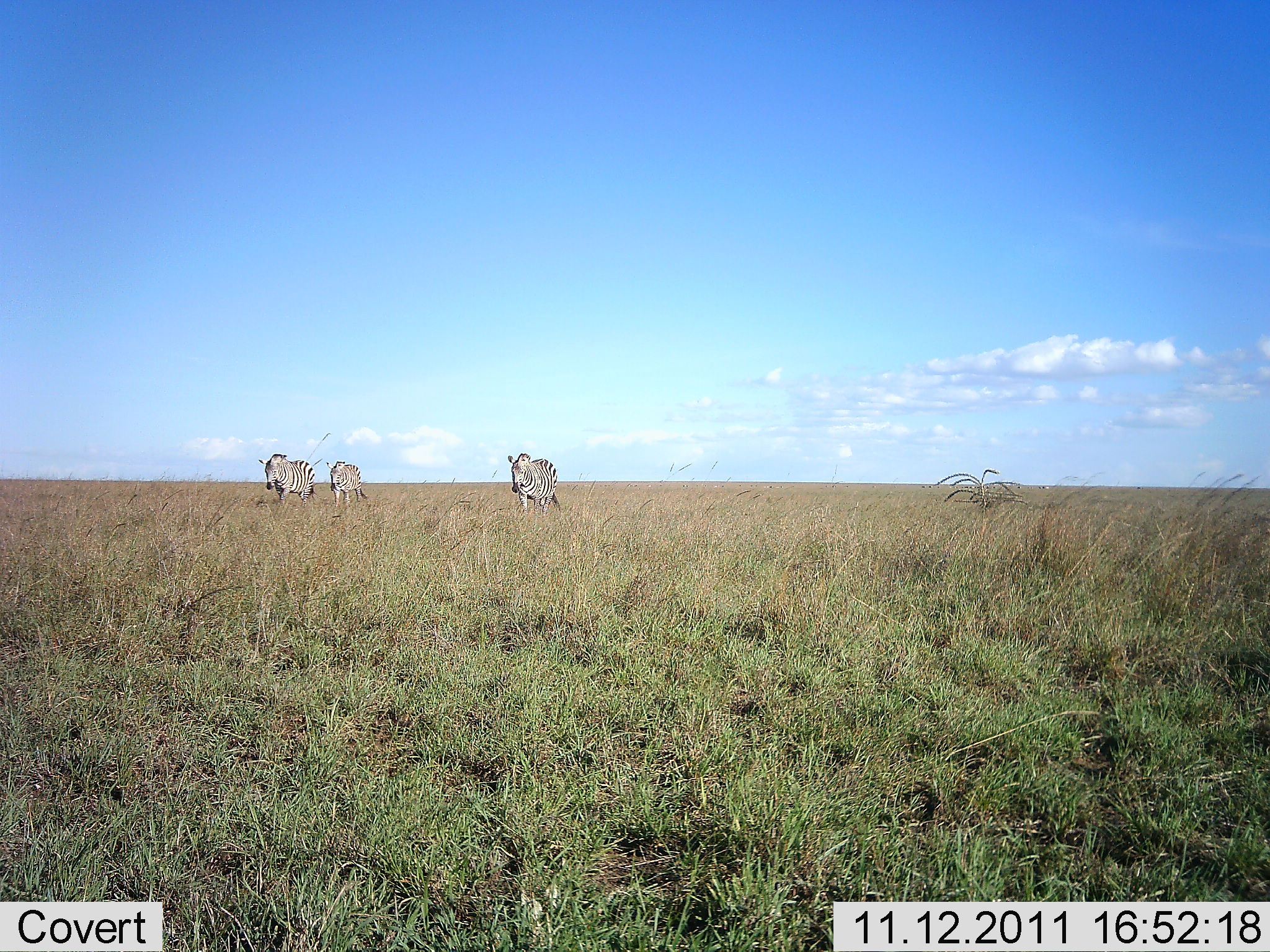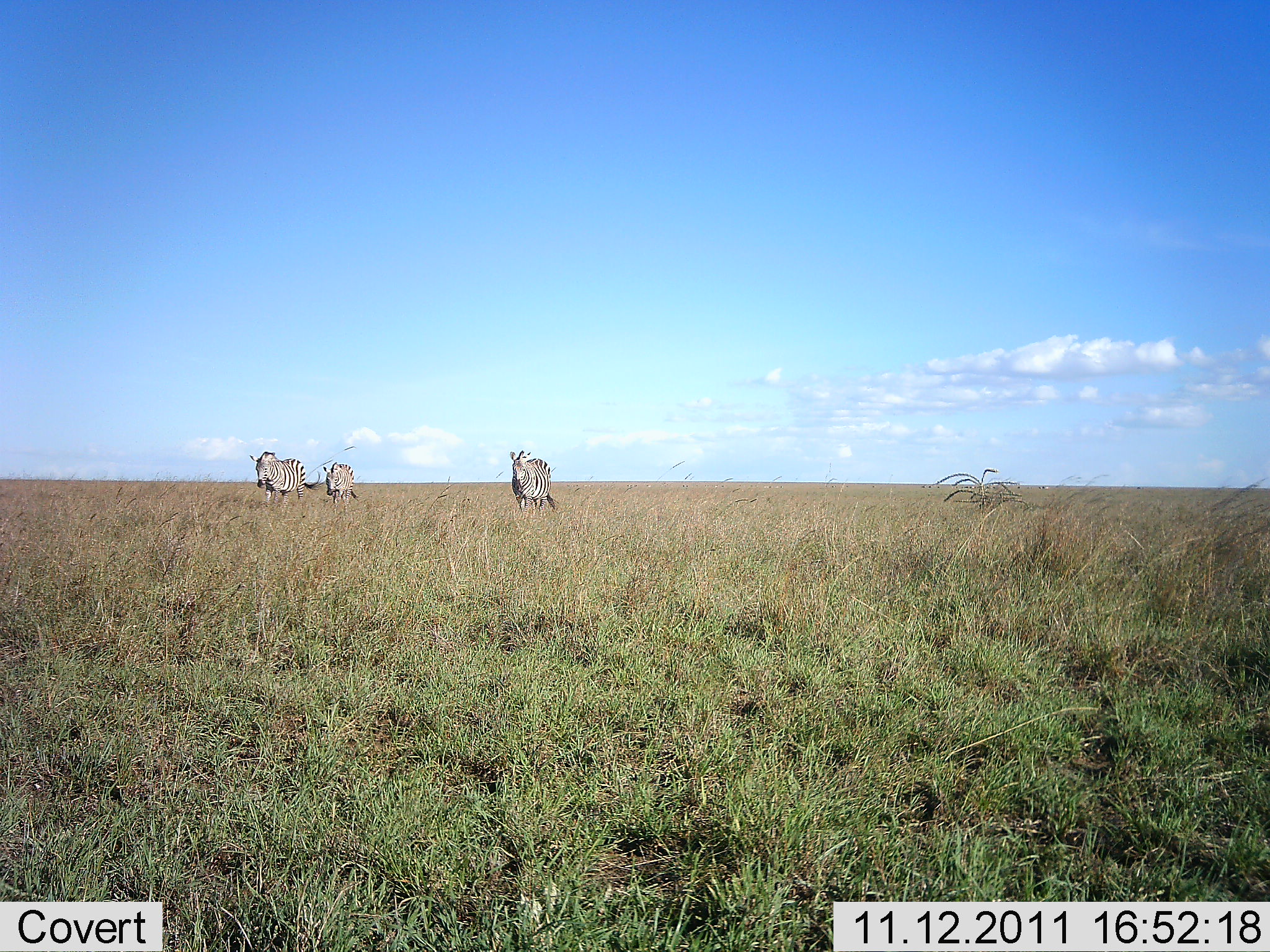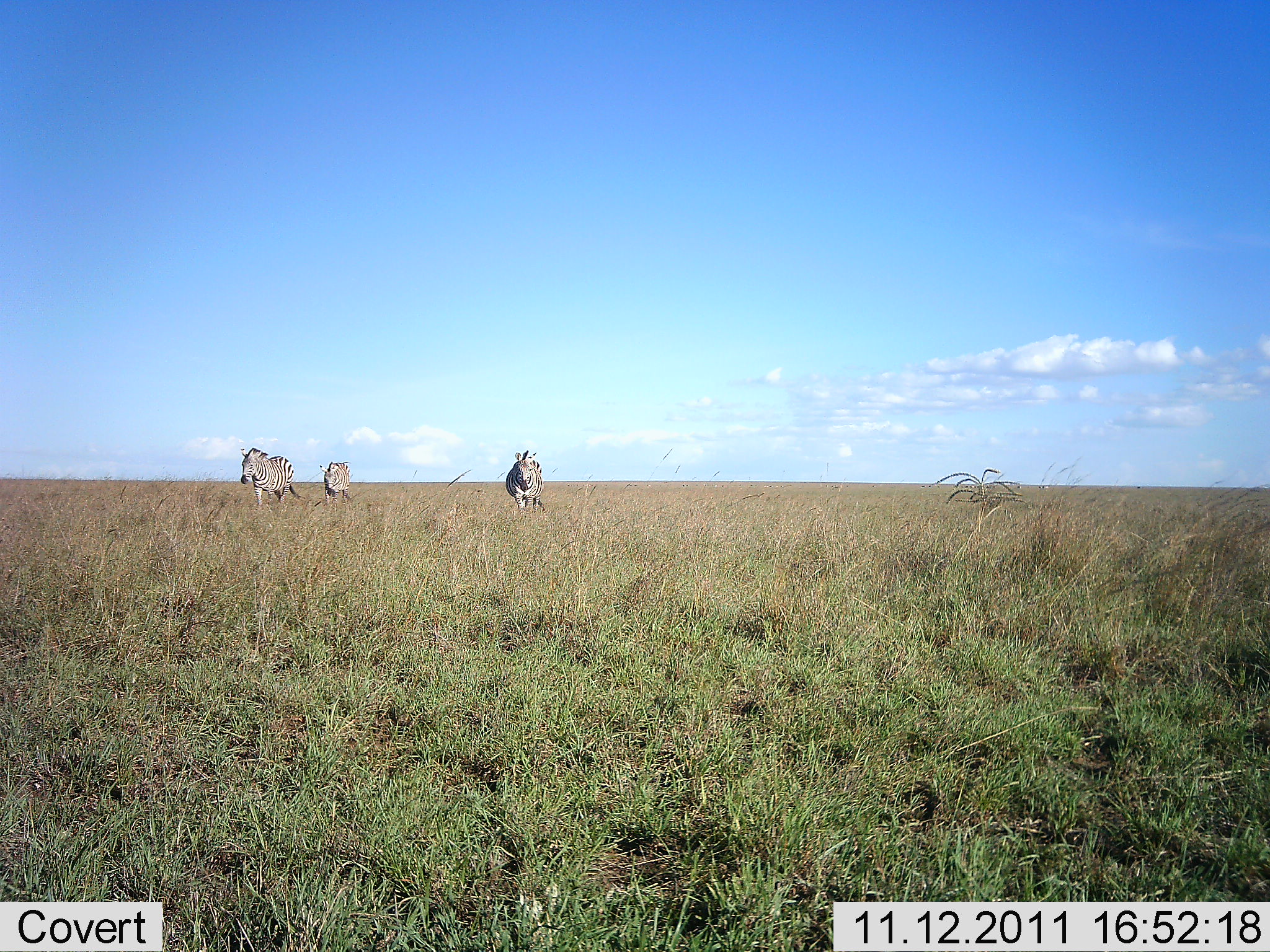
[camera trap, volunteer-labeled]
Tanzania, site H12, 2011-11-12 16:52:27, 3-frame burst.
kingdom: Animalia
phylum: Chordata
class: Mammalia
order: Perissodactyla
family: Equidae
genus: Equus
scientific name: Equus quagga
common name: plains zebra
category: zebra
Zebra (plains zebra) (Equus quagga), count 3. Behavior (volunteer vote fractions): standing 17%, resting 0%, moving 83%, interacting 0%. Young present (vote fraction): 8%. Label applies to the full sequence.